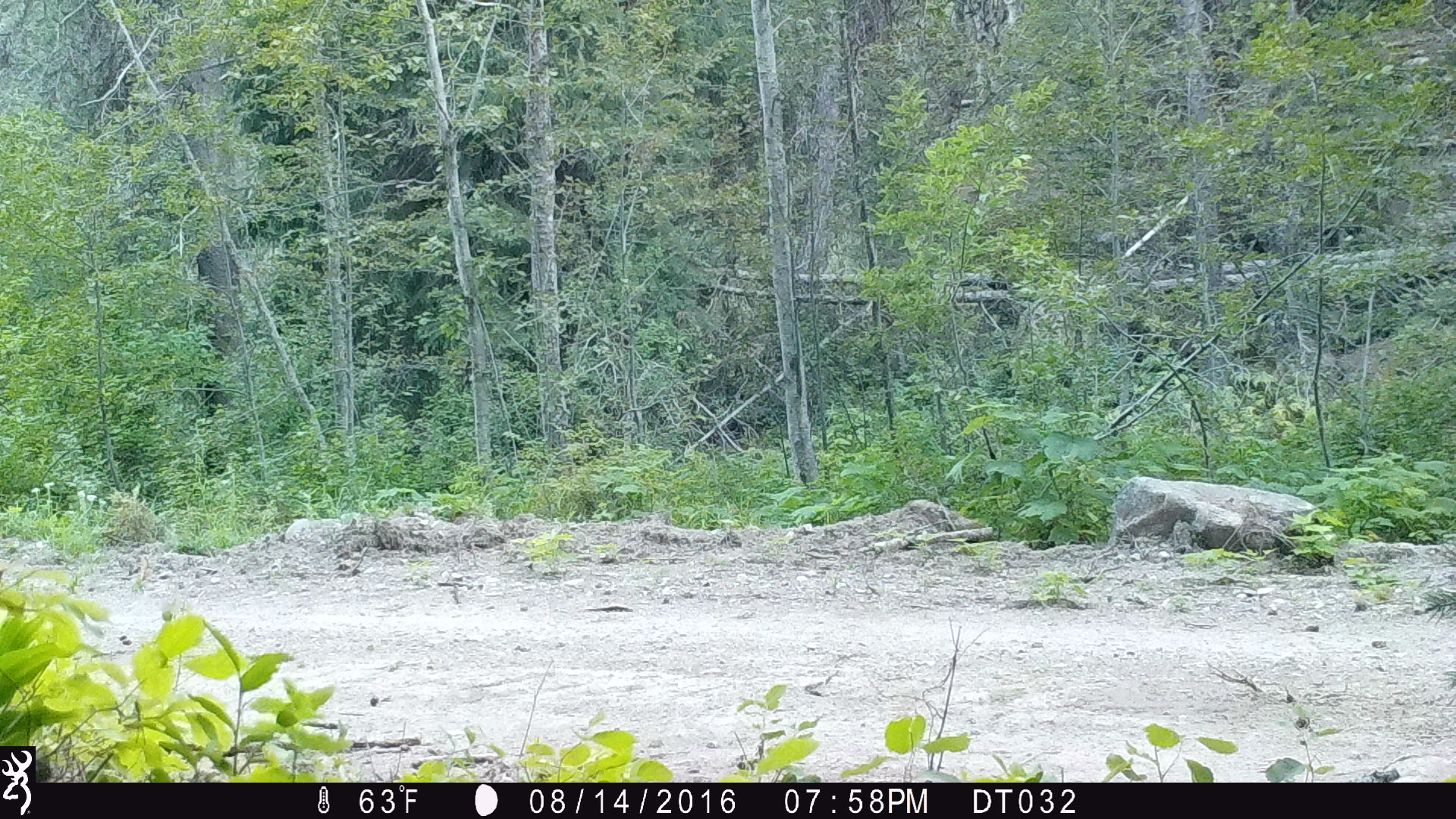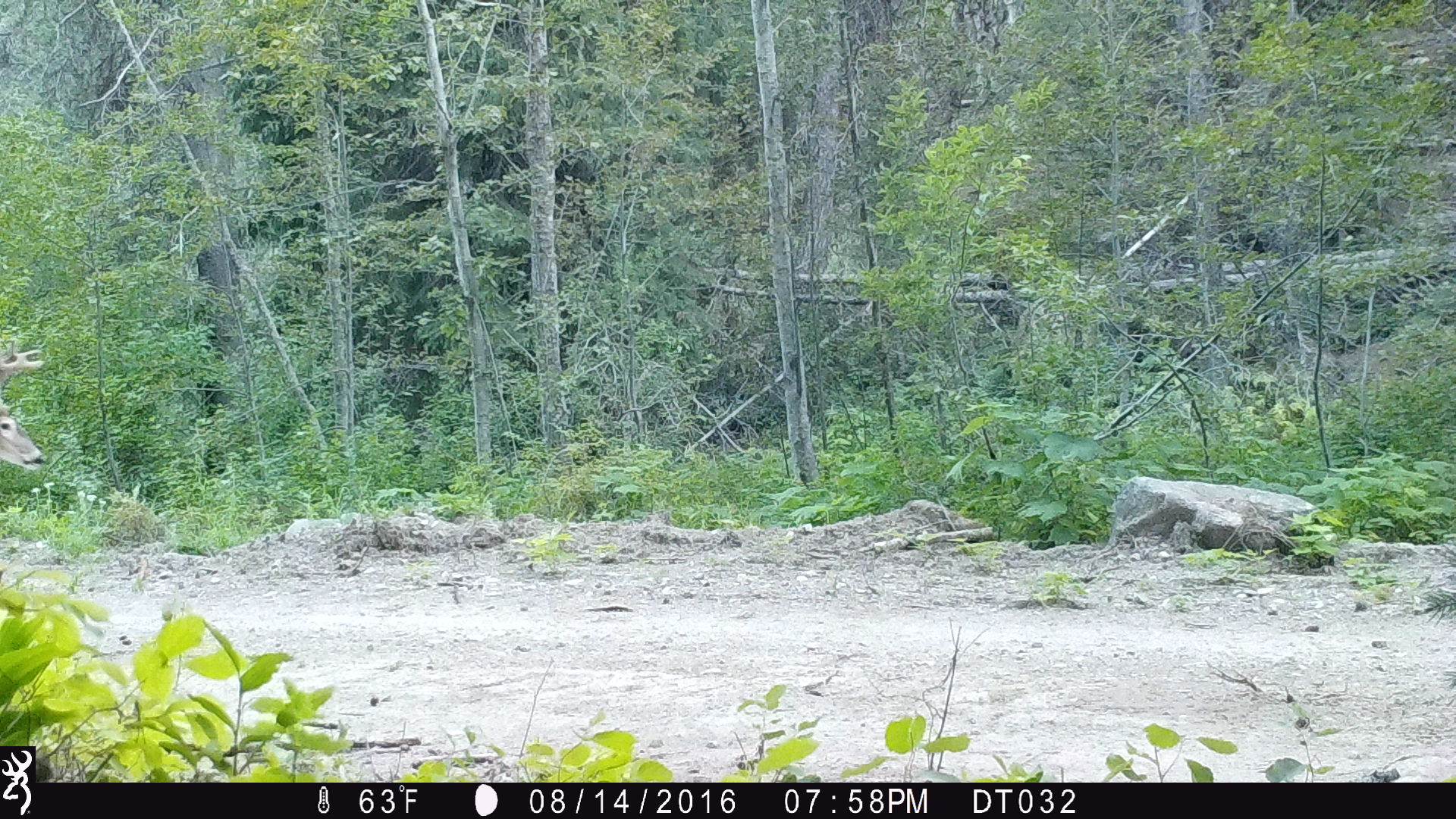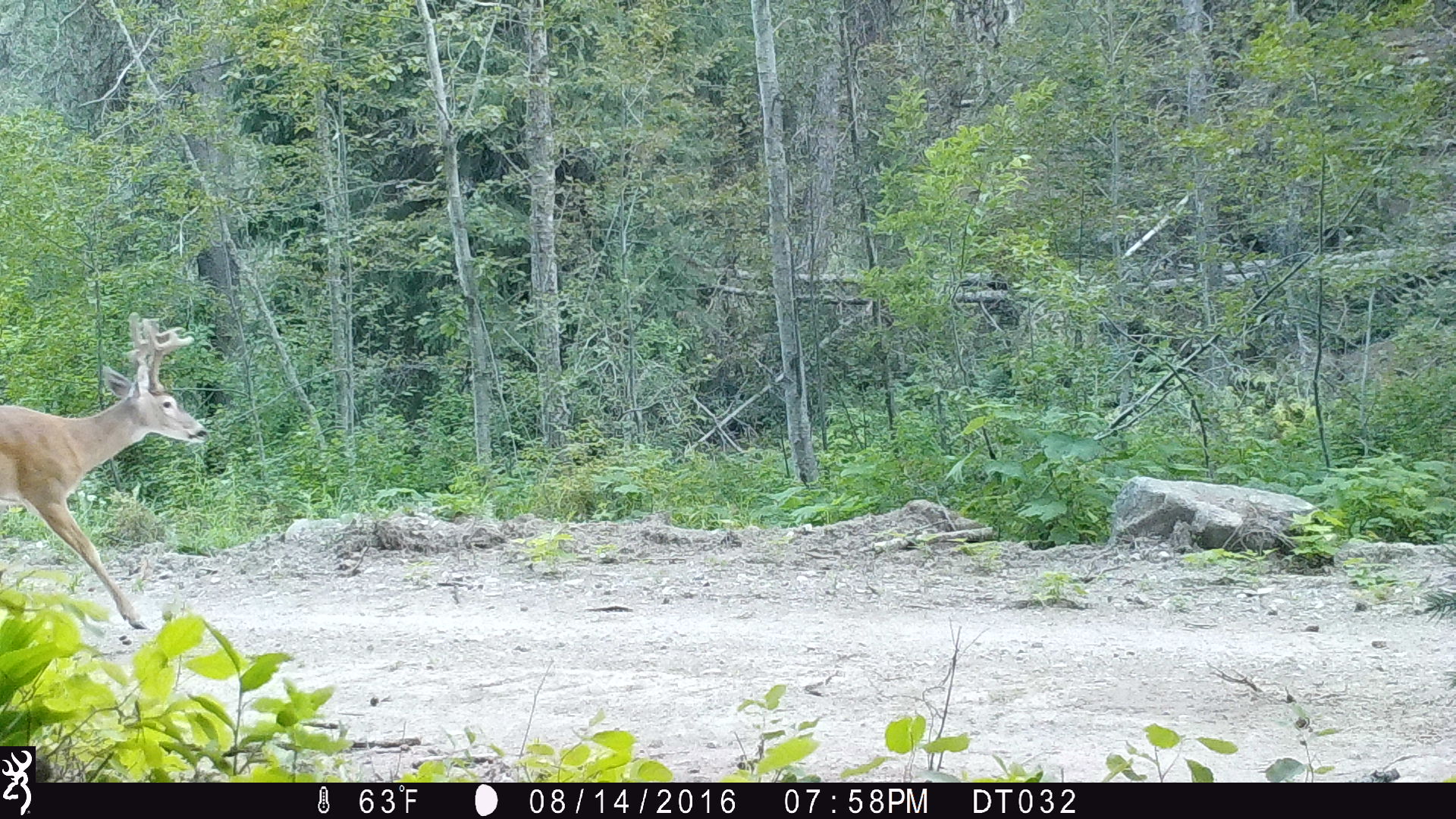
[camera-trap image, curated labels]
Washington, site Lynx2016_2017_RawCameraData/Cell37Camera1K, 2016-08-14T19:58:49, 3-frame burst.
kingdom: Animalia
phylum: Chordata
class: Mammalia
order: Artiodactyla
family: Cervidae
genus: Odocoileus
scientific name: Odocoileus virginianus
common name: white-tailed deer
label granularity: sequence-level